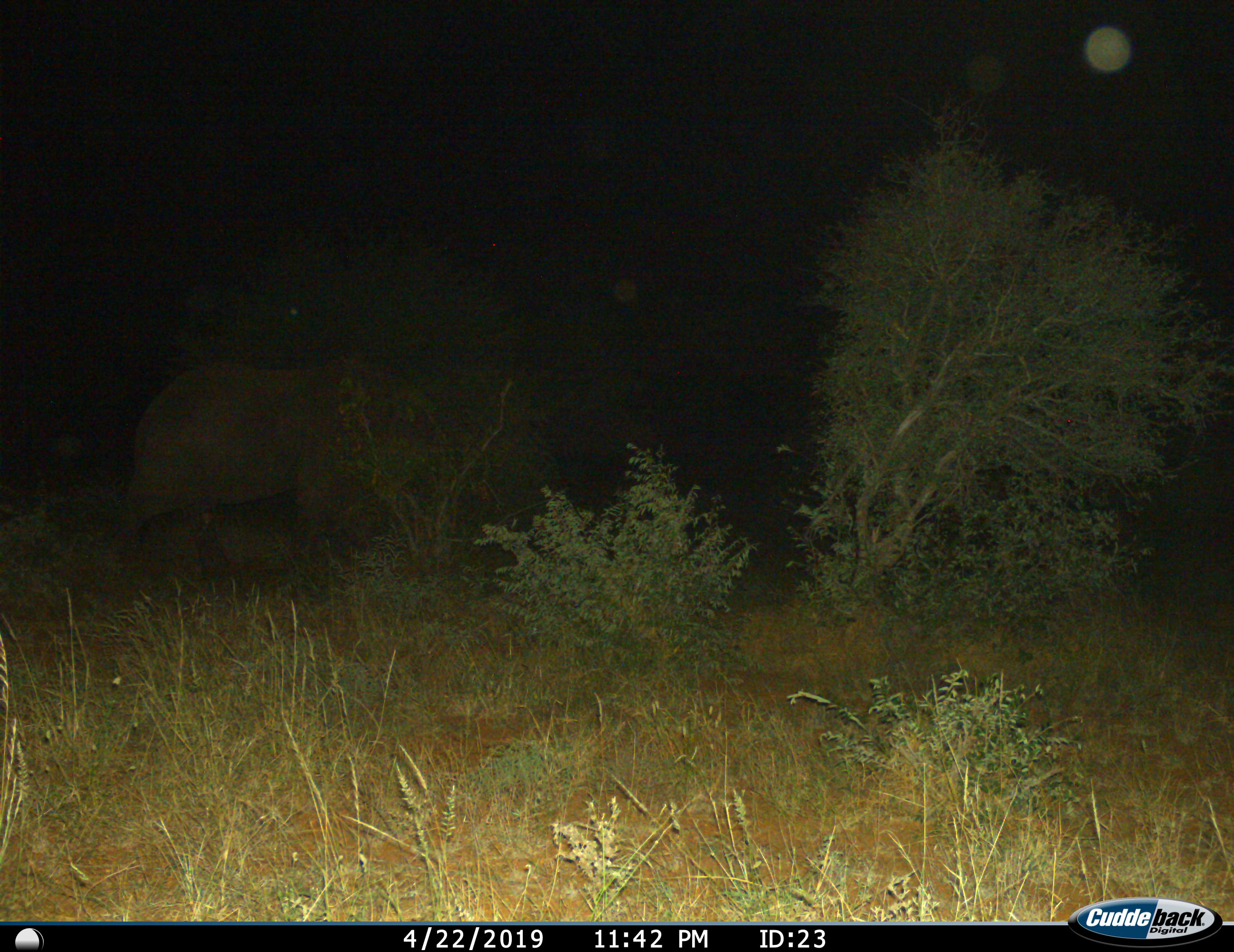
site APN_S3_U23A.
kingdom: Animalia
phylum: Chordata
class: Mammalia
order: Proboscidea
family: Elephantidae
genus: Loxodonta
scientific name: Loxodonta africana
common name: african bush elephant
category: elephant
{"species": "elephant (african bush elephant) (Loxodonta africana)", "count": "1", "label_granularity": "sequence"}